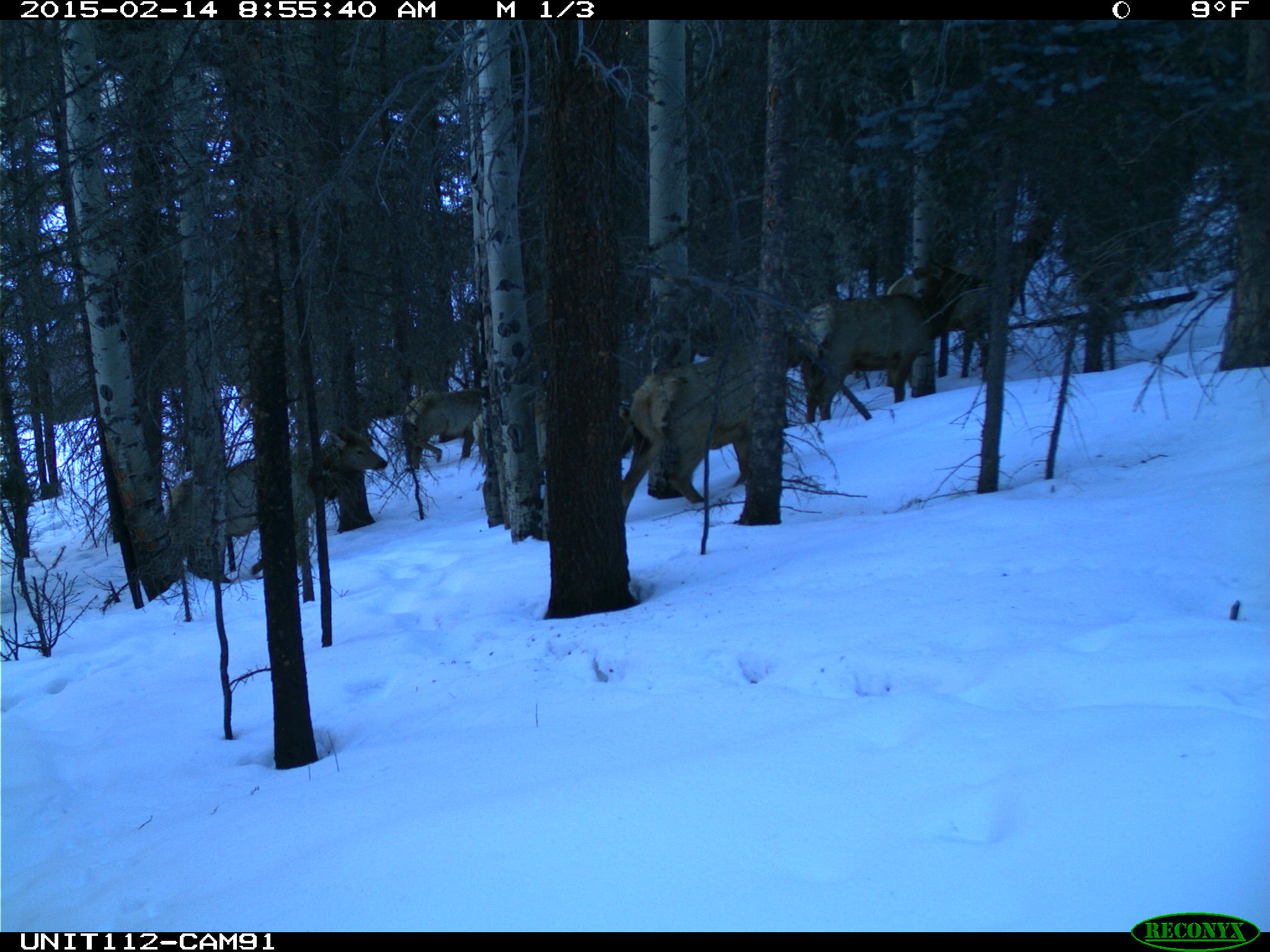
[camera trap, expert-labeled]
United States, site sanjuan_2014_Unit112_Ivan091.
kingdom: Animalia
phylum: Chordata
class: Mammalia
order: Artiodactyla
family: Cervidae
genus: Cervus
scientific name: Cervus elaphus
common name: red deer